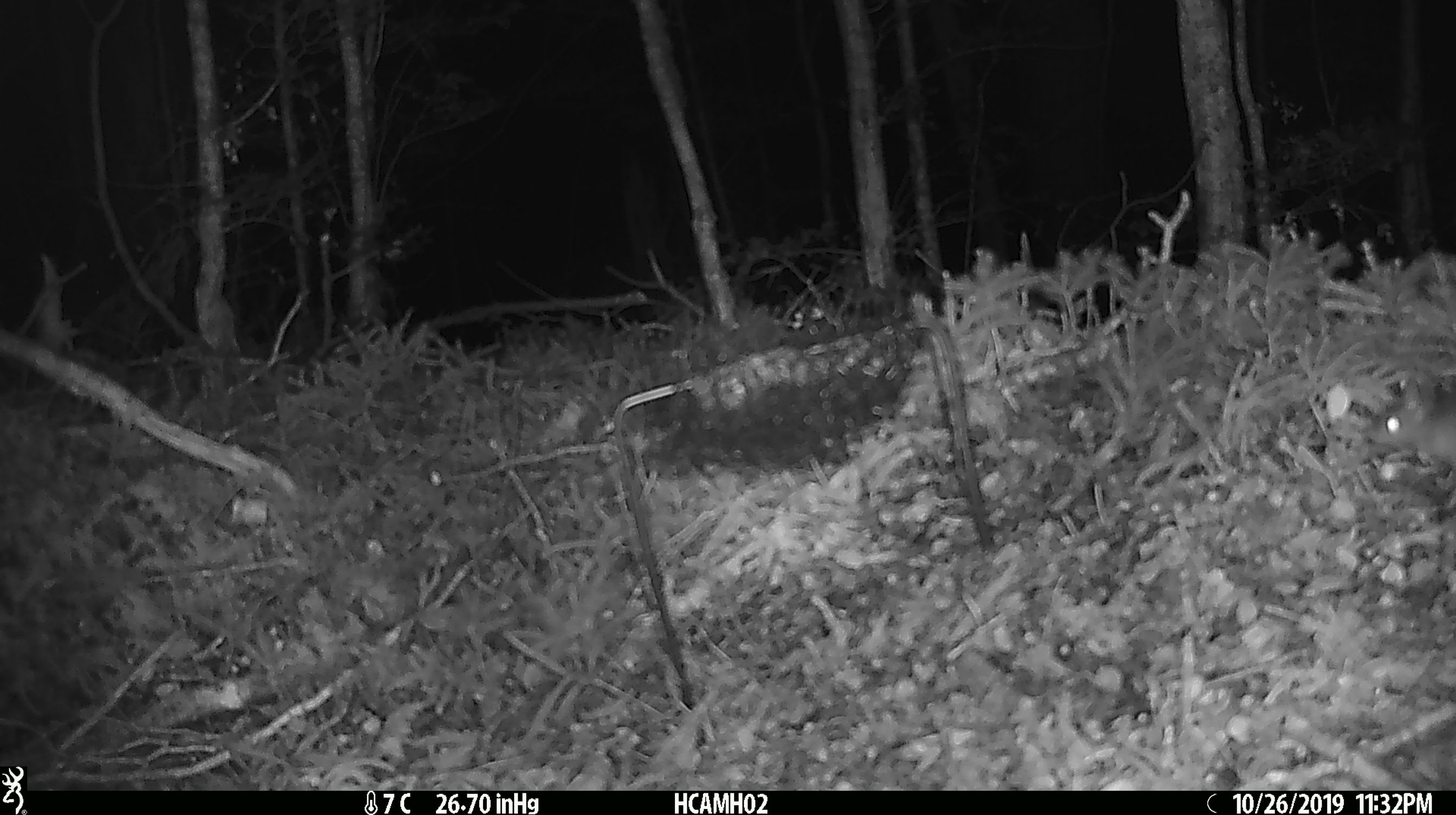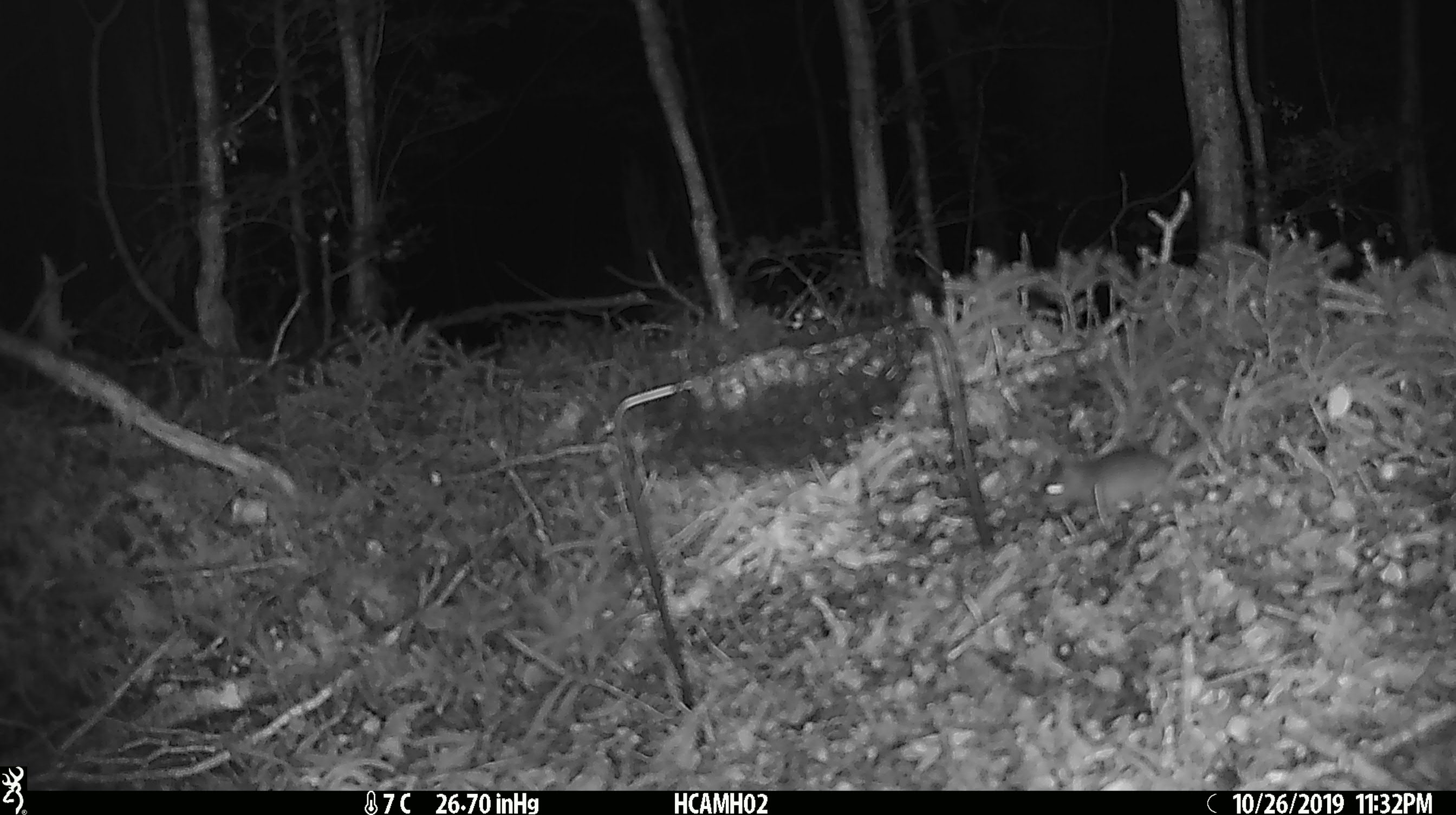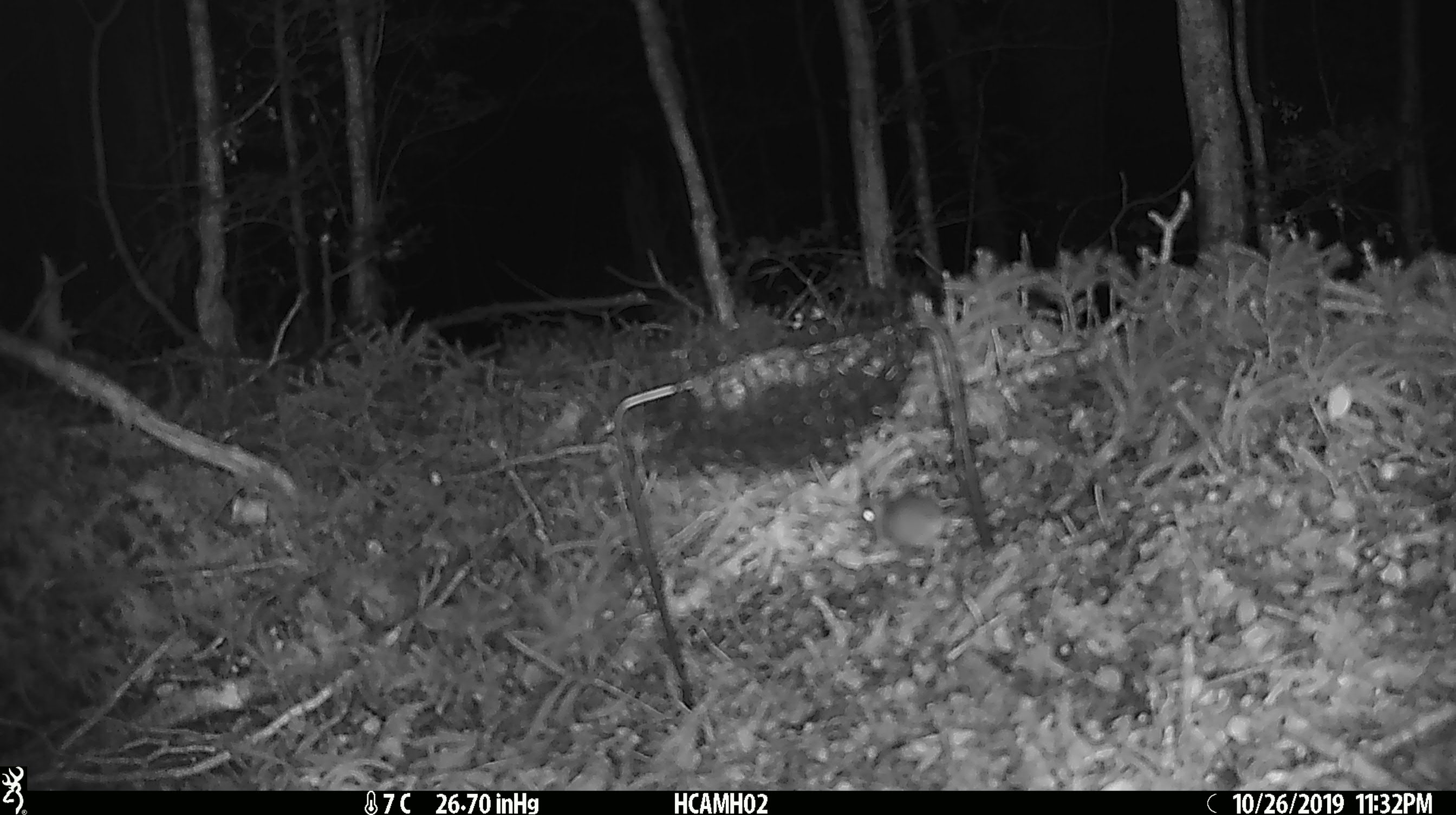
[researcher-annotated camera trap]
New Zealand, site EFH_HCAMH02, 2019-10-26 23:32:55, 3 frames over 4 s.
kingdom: Animalia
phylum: Chordata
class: Mammalia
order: Rodentia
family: Muridae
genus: Mus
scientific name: Mus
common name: mouse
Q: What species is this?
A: Mouse (Mus).